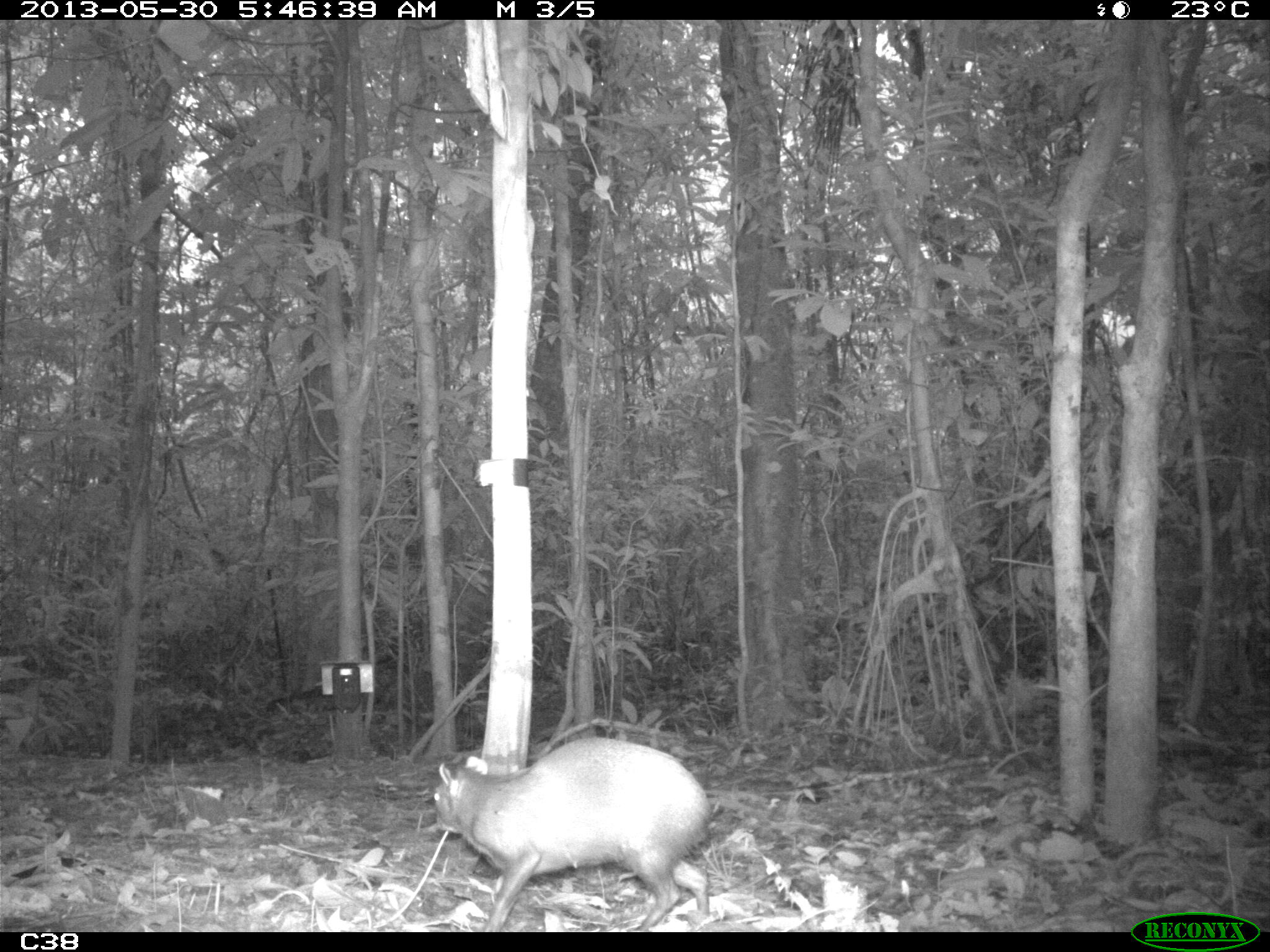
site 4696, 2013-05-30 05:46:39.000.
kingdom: Animalia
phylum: Chordata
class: Mammalia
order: Rodentia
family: Dasyproctidae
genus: Dasyprocta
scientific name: Dasyprocta leporina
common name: red-rumped agouti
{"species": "Dasyprocta leporina (red-rumped agouti)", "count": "1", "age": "adult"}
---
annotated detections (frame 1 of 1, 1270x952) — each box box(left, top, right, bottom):
dasyprocta leporina: box(430, 736, 709, 931)